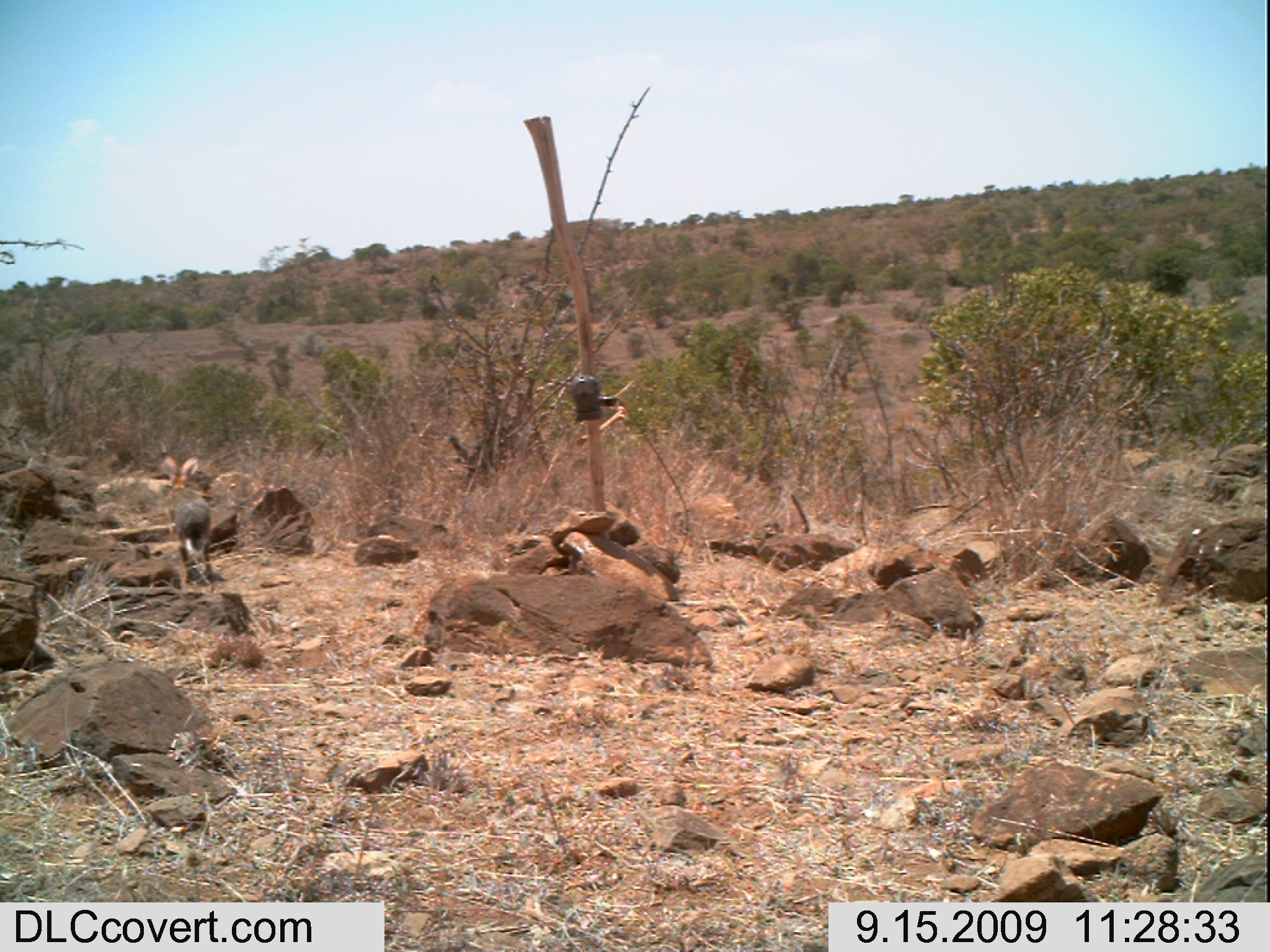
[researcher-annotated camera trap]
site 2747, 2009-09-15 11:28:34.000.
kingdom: Animalia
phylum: Chordata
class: Mammalia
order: Lagomorpha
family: Leporidae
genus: Lepus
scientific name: Lepus saxatilis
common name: scrub hare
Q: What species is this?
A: Lepus saxatilis (scrub hare).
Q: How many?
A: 1.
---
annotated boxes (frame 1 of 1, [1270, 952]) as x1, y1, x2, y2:
lepus saxatilis: 161, 454, 215, 580